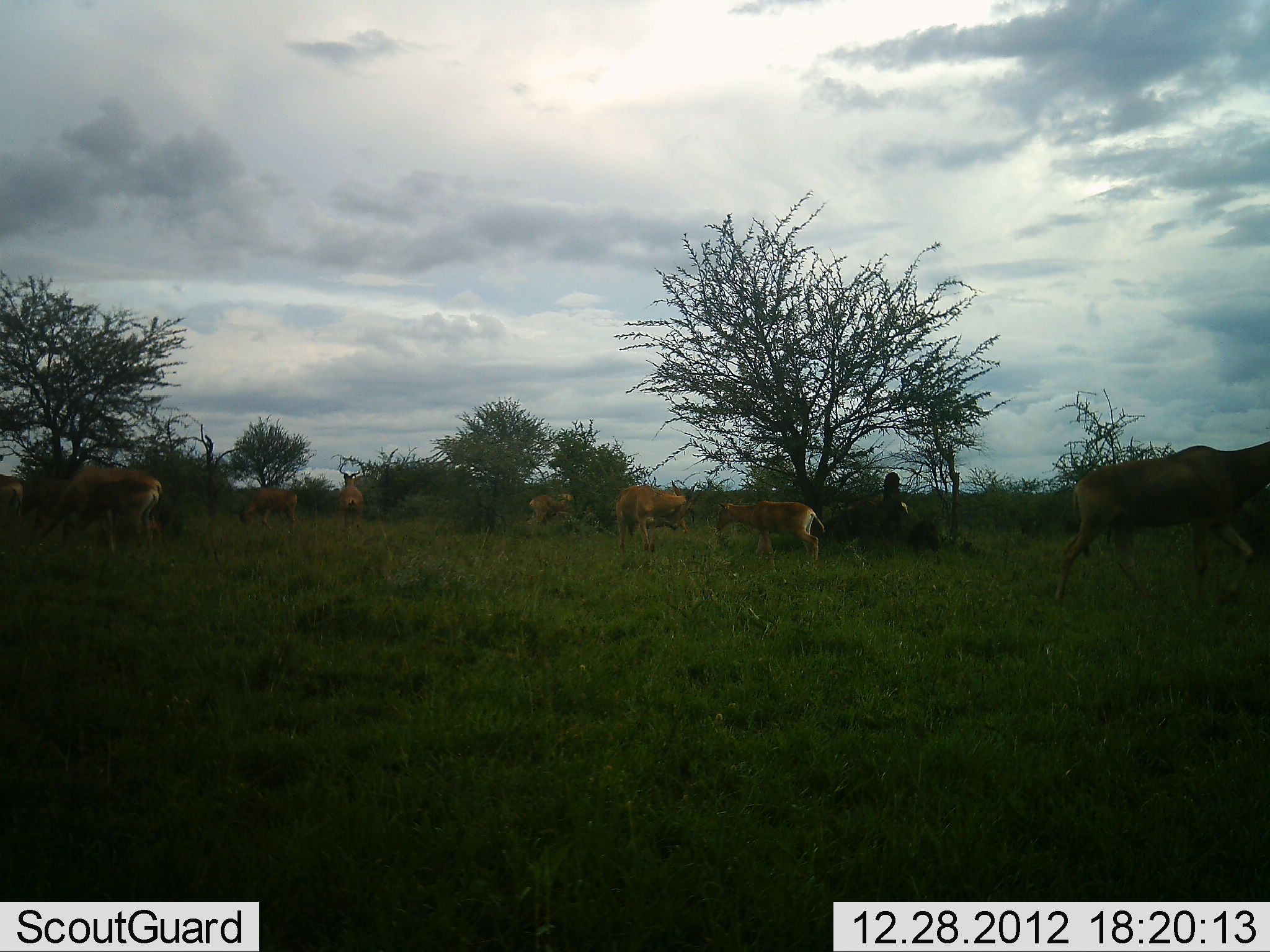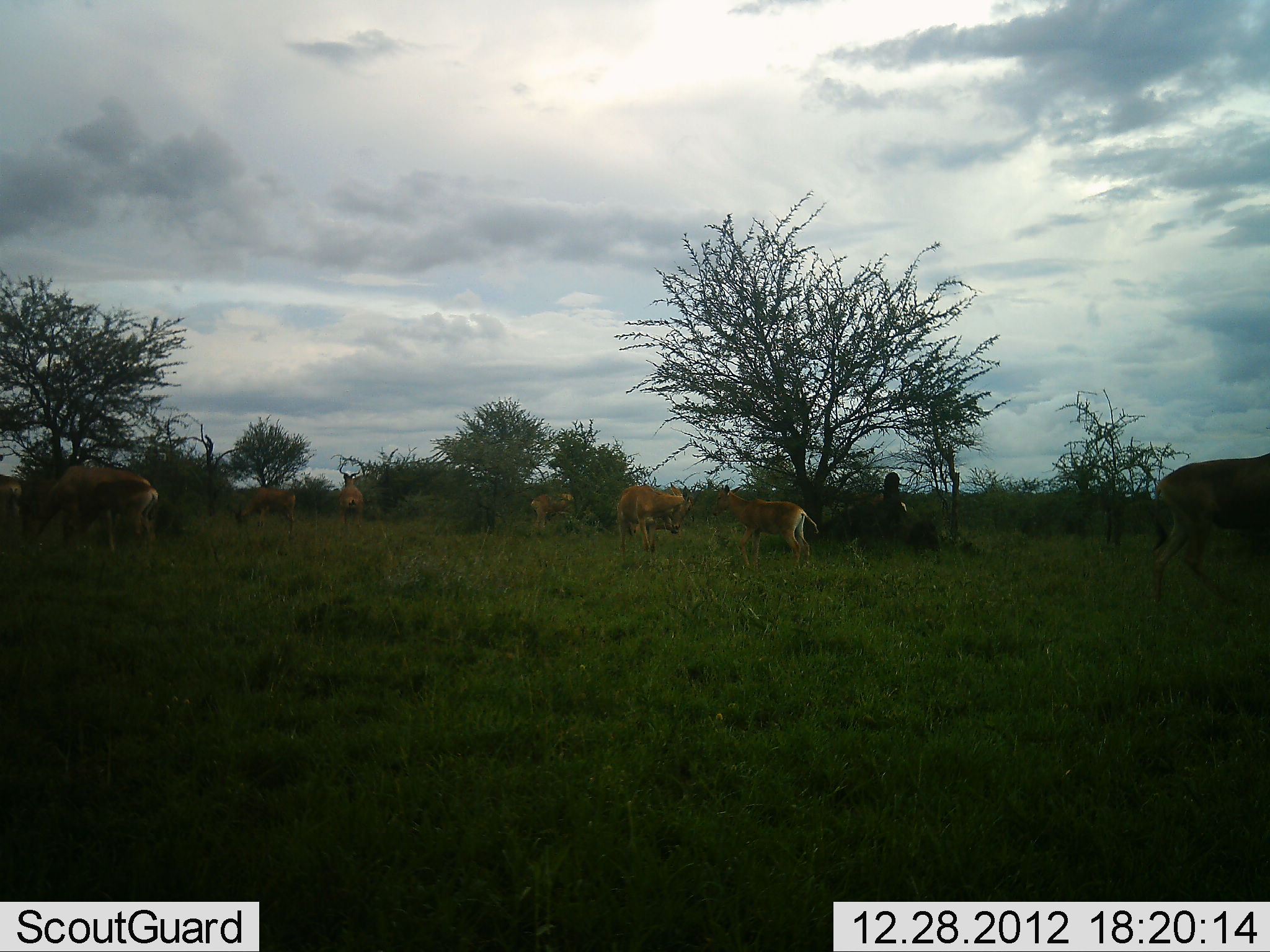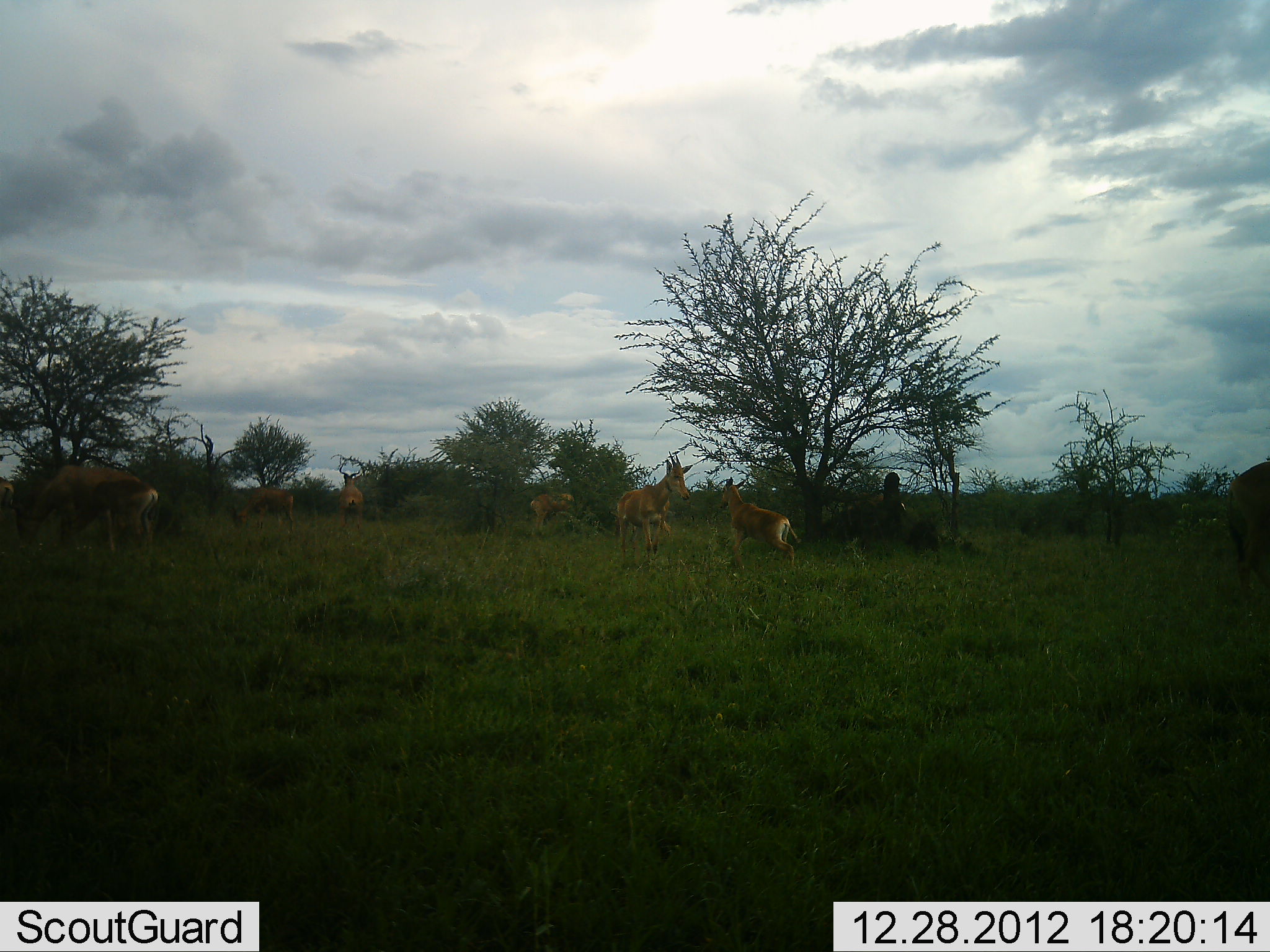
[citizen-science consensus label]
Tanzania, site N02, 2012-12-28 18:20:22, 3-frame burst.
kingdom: Animalia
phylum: Chordata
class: Mammalia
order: Artiodactyla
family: Bovidae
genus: Alcelaphus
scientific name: Alcelaphus buselaphus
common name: hartebeest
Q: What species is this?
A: Hartebeest (Alcelaphus buselaphus).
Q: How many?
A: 9.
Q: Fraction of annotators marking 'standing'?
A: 56%.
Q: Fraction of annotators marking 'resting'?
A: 0%.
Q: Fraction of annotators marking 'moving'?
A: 44%.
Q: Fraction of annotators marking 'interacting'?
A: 6%.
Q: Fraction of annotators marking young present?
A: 17%.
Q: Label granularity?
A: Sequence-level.